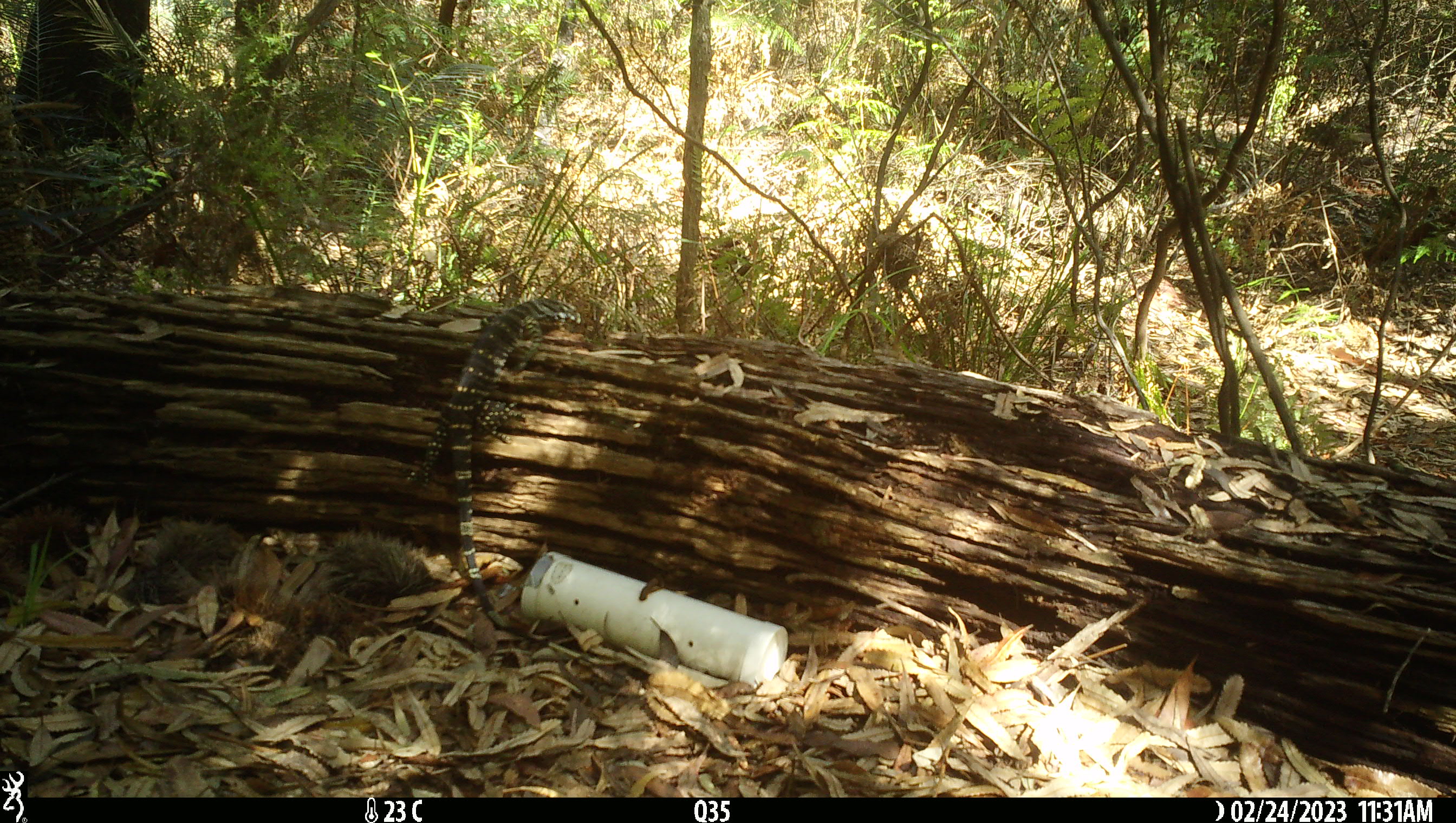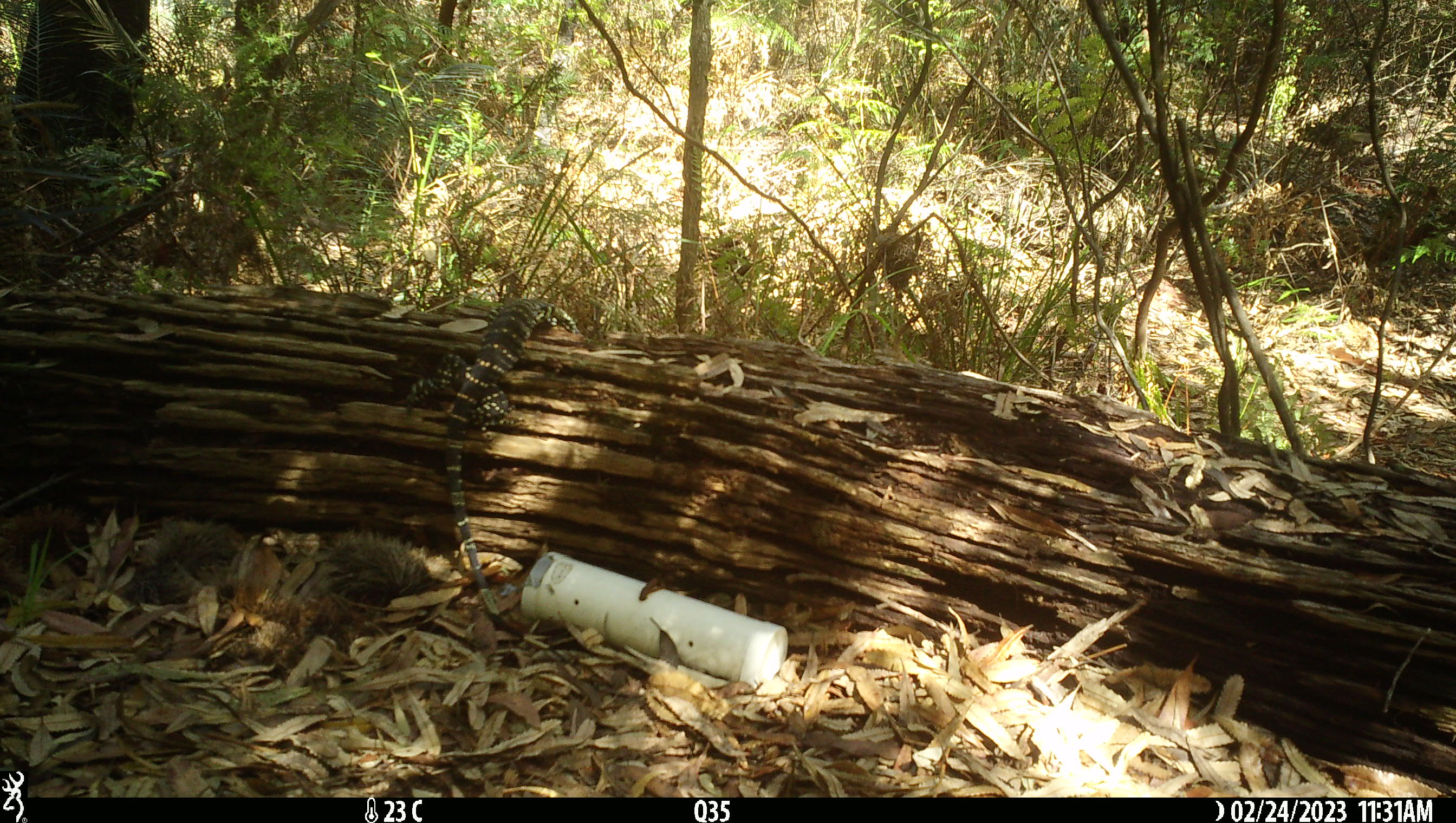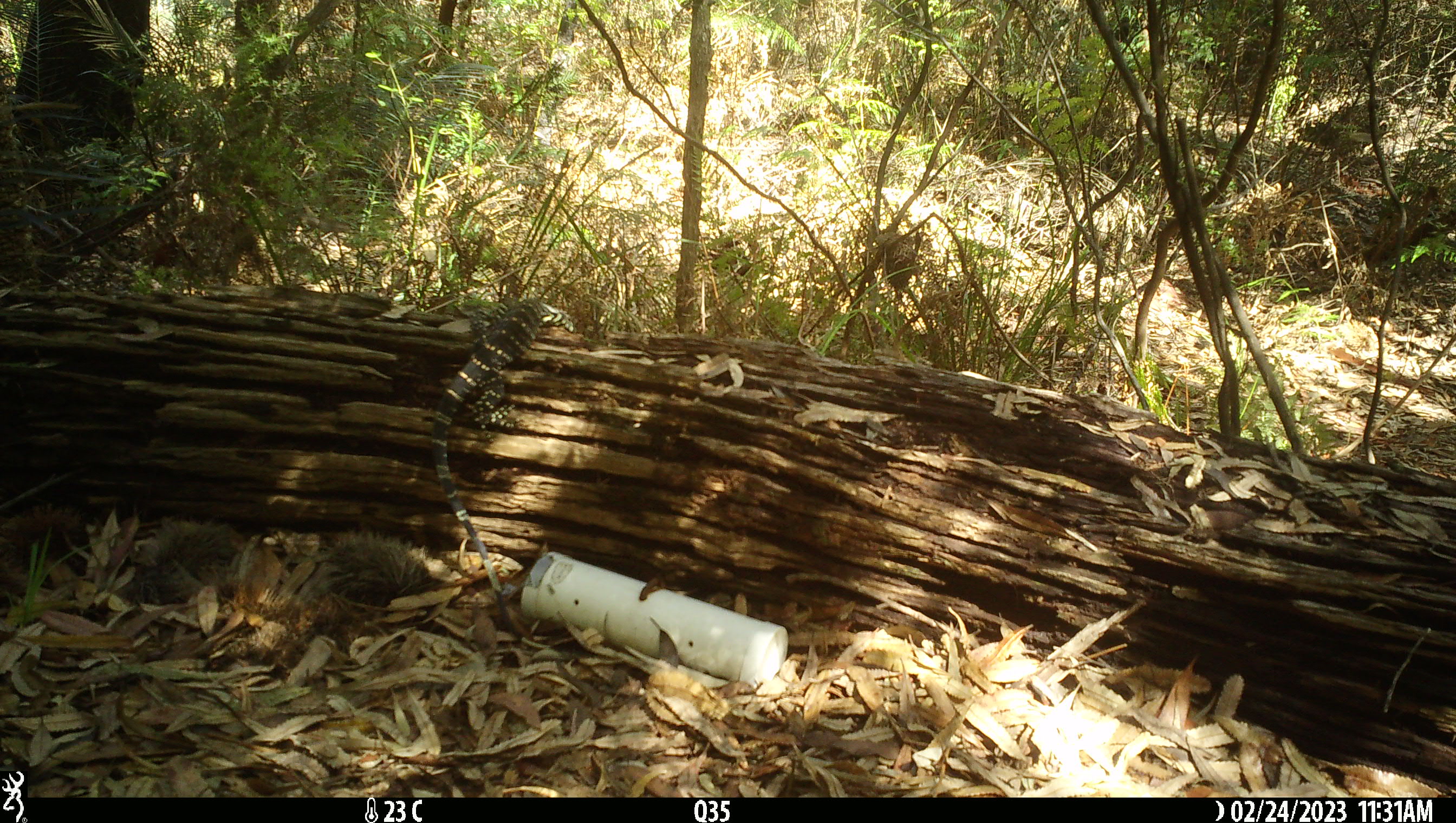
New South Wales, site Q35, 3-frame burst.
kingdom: Animalia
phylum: Chordata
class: Reptilia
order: Squamata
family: Varanidae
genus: Varanus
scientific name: Varanus varius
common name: lace monitor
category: goanna